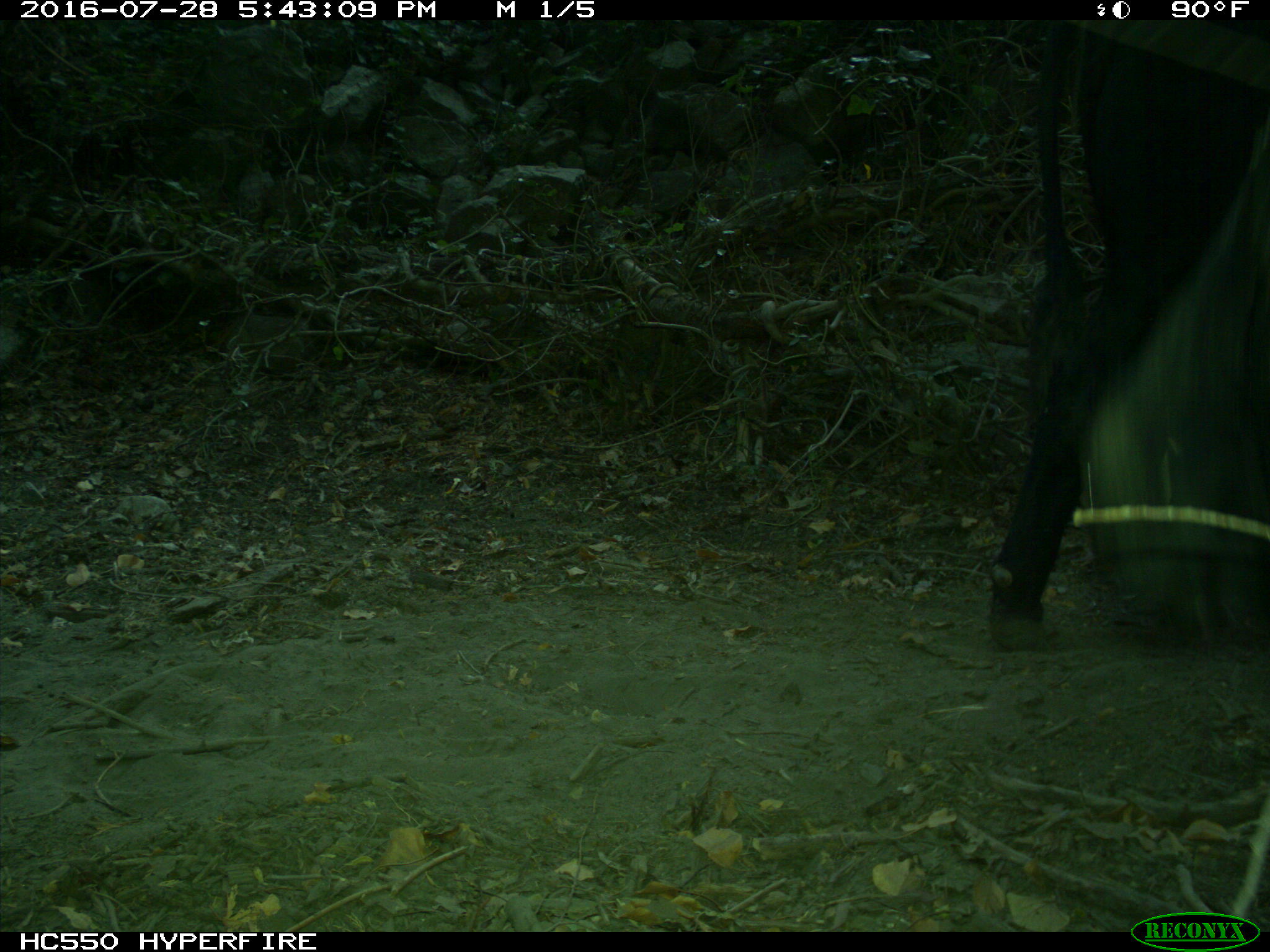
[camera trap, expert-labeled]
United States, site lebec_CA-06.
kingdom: Animalia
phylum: Chordata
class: Mammalia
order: Artiodactyla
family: Bovidae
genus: Bos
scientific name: Bos taurus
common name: domestic cow